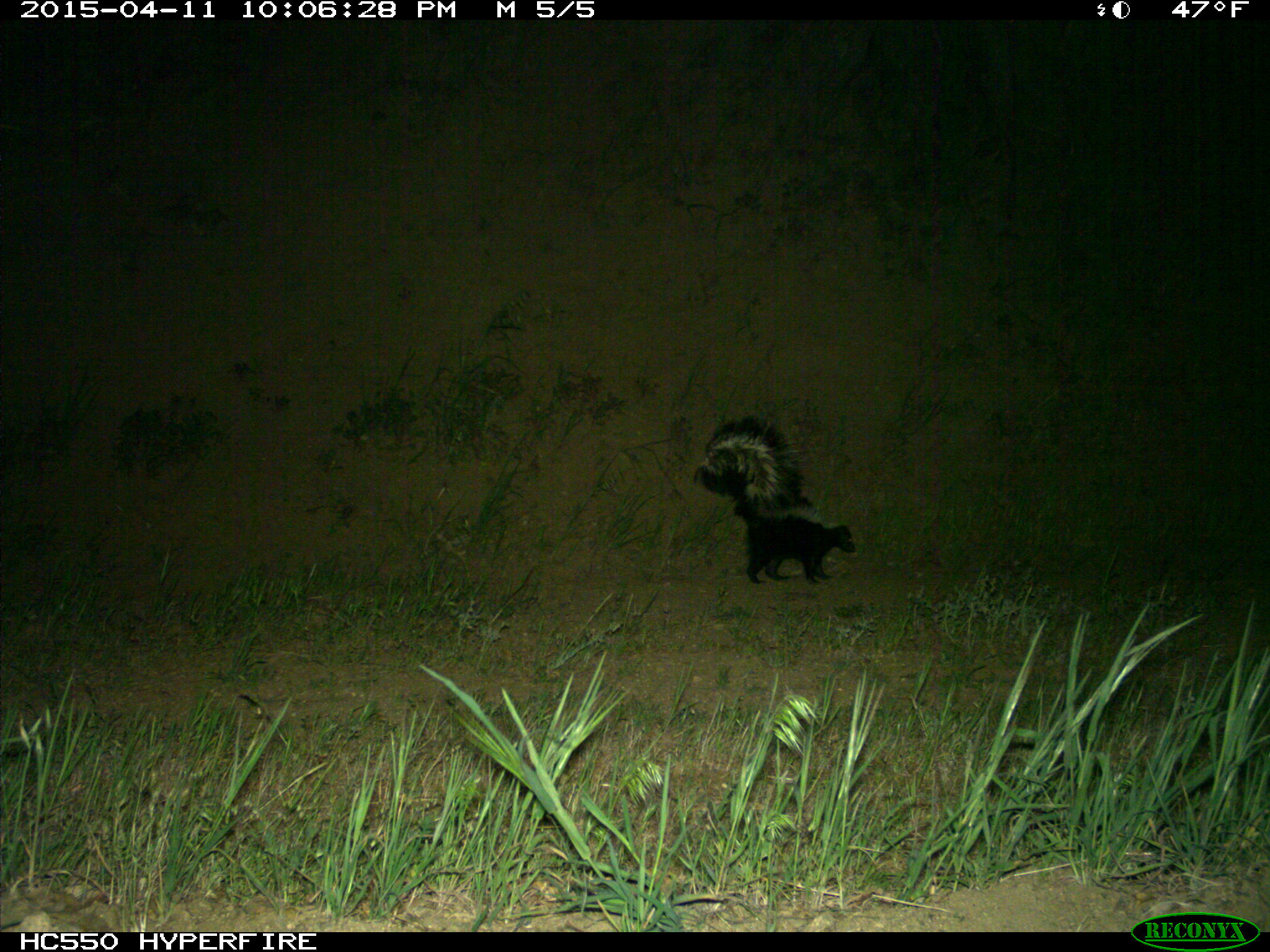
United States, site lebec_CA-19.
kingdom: Animalia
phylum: Chordata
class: Mammalia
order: Carnivora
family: Mephitidae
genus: Mephitis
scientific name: Mephitis mephitis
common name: striped skunk